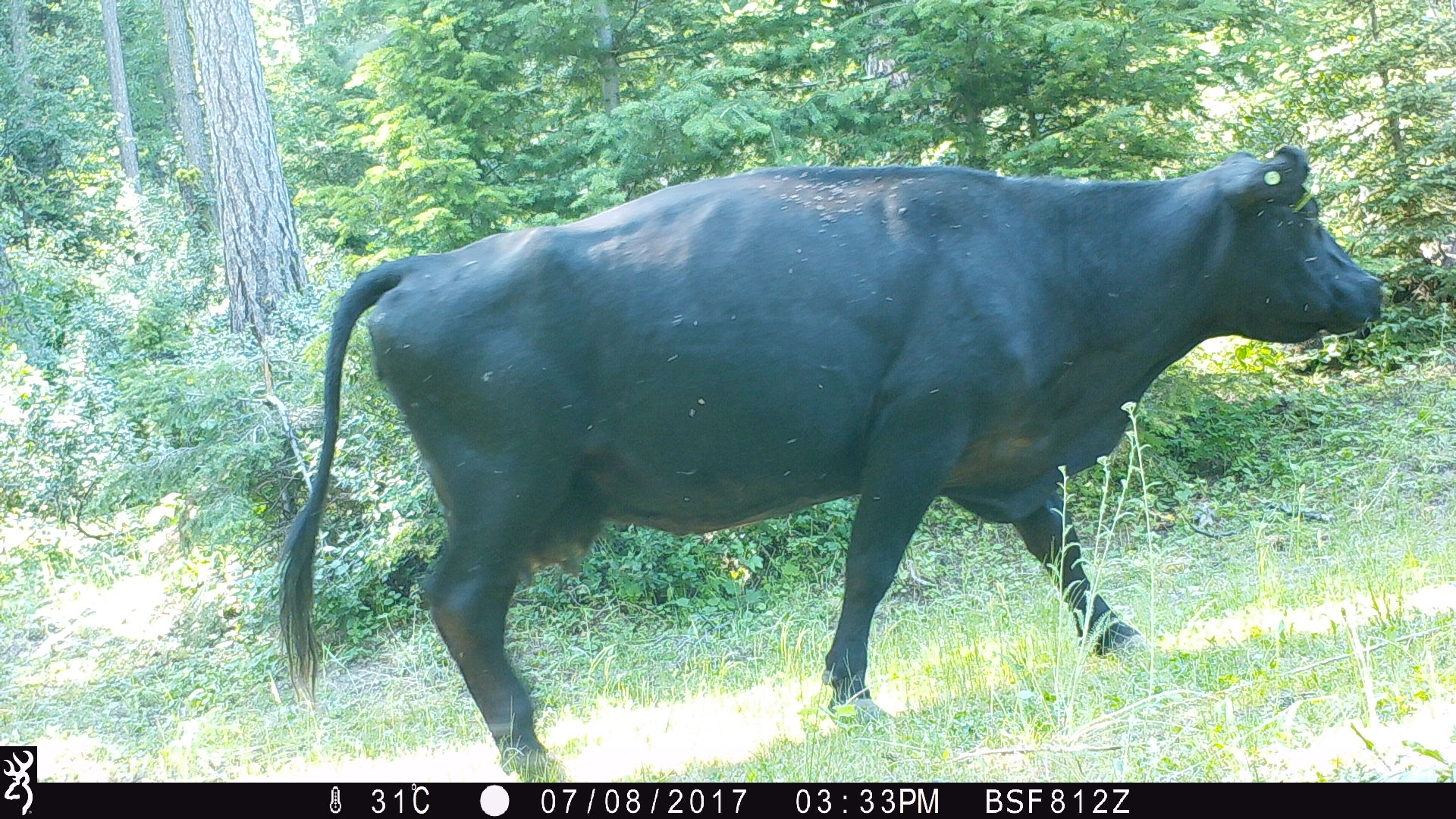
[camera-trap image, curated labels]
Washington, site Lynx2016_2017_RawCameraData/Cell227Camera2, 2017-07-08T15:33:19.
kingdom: Animalia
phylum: Chordata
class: Mammalia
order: Artiodactyla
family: Bovidae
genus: Bos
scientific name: Bos taurus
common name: domestic cattle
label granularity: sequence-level